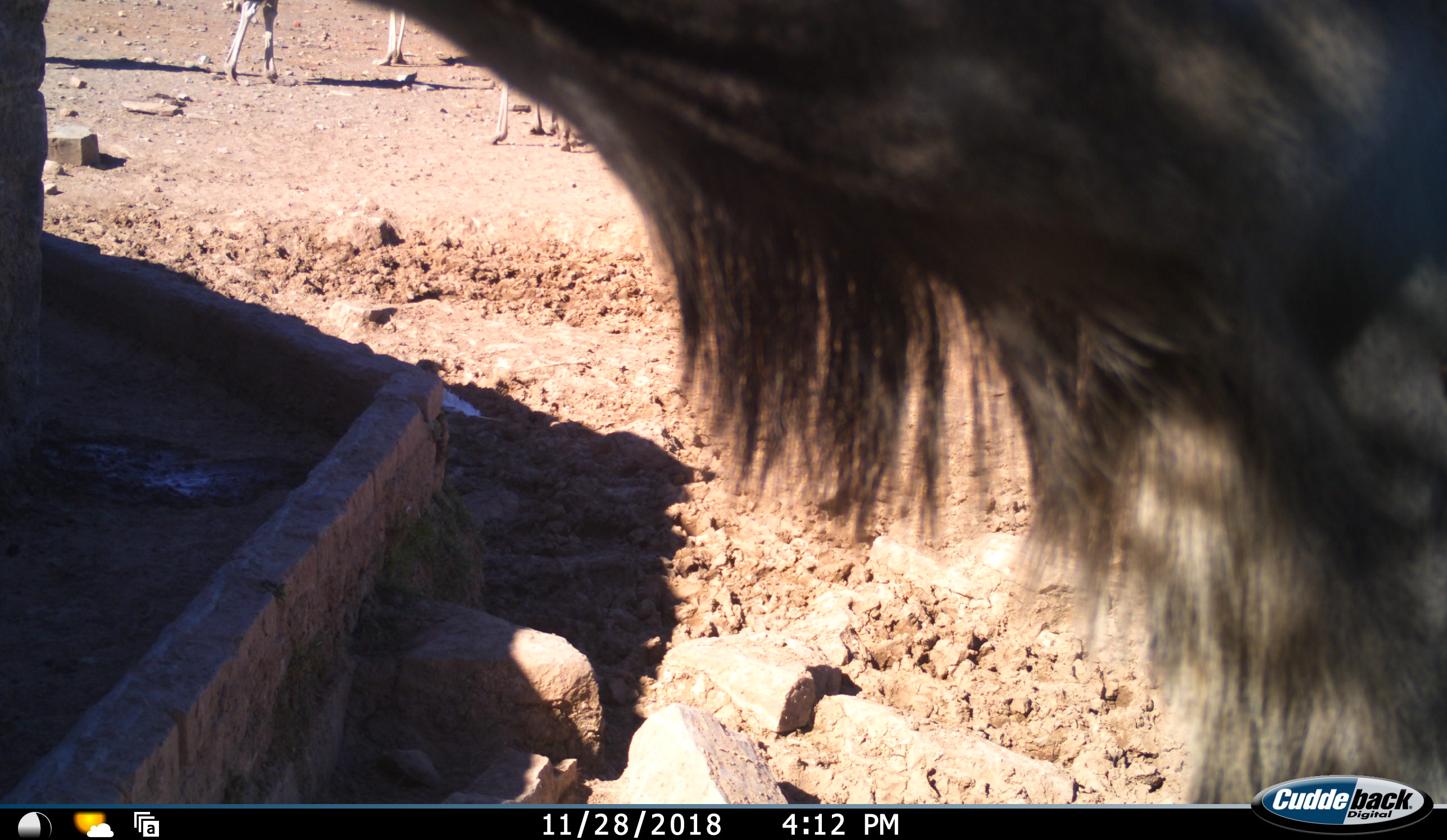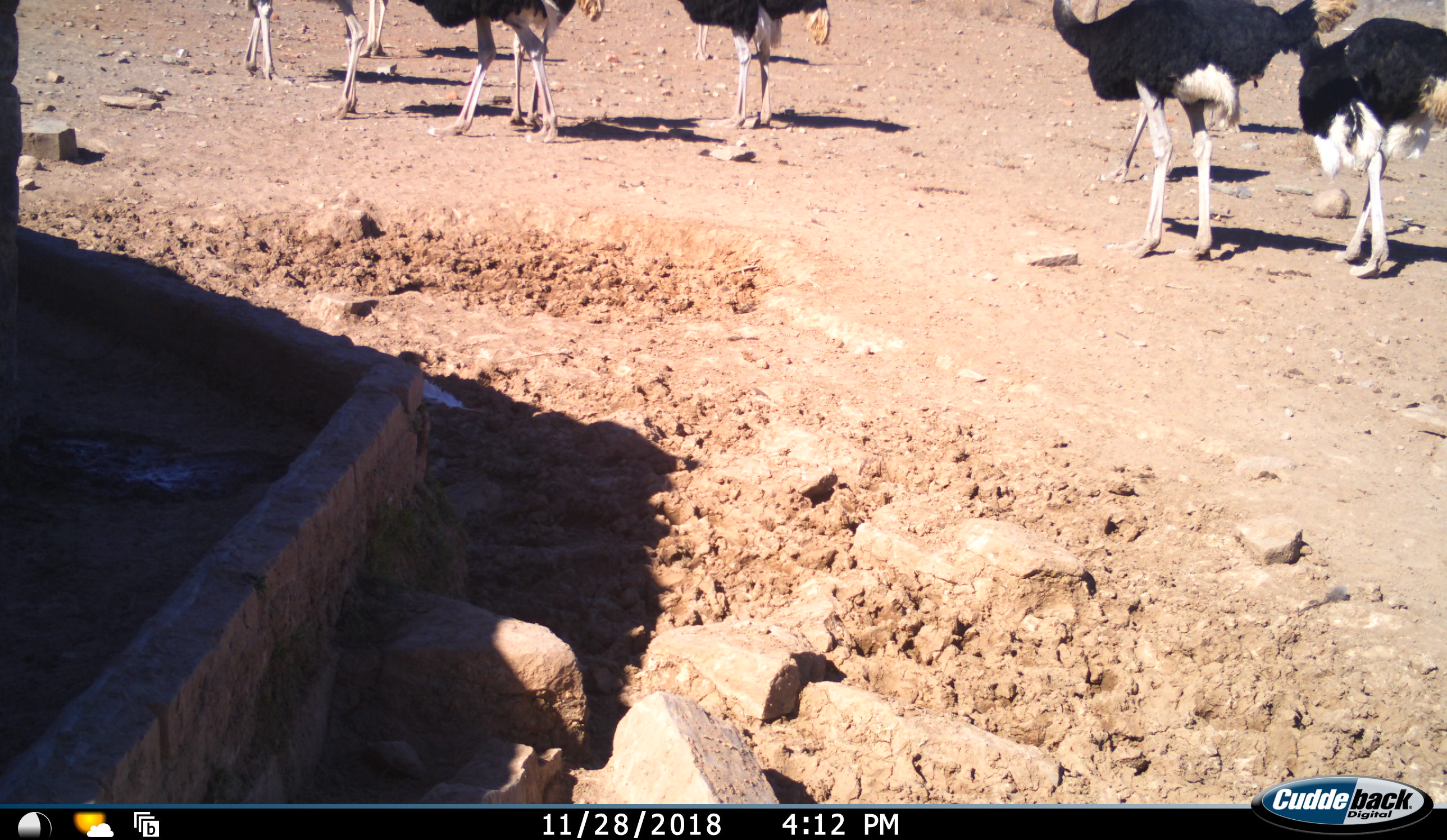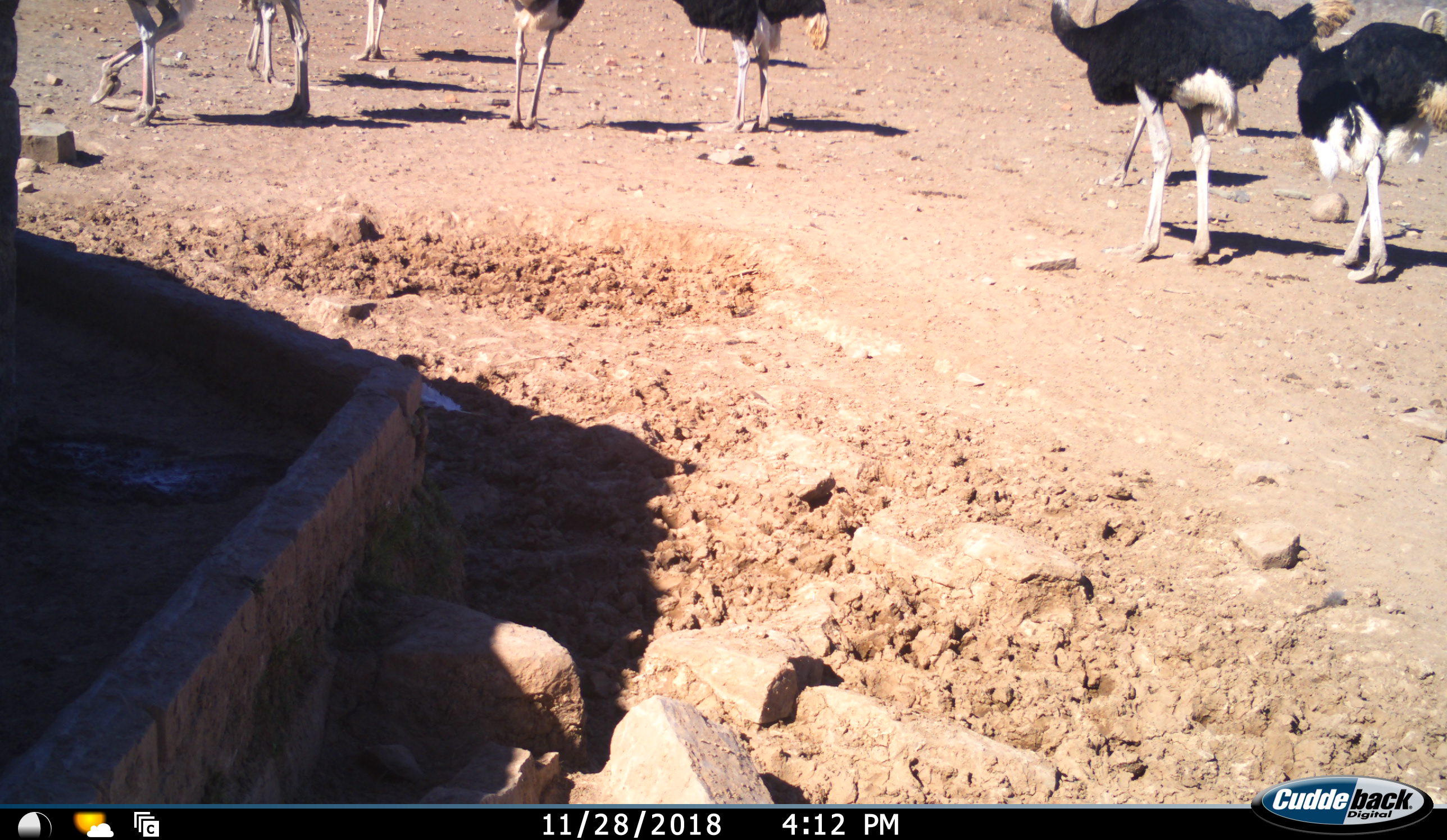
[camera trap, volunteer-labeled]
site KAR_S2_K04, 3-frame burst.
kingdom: Animalia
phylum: Chordata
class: Mammalia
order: Artiodactyla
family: Bovidae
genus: Tragelaphus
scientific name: Tragelaphus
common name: kudu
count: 1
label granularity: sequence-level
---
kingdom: Animalia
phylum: Chordata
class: Aves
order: Struthioniformes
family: Struthionidae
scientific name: Struthionidae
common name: ostrich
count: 10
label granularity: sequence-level